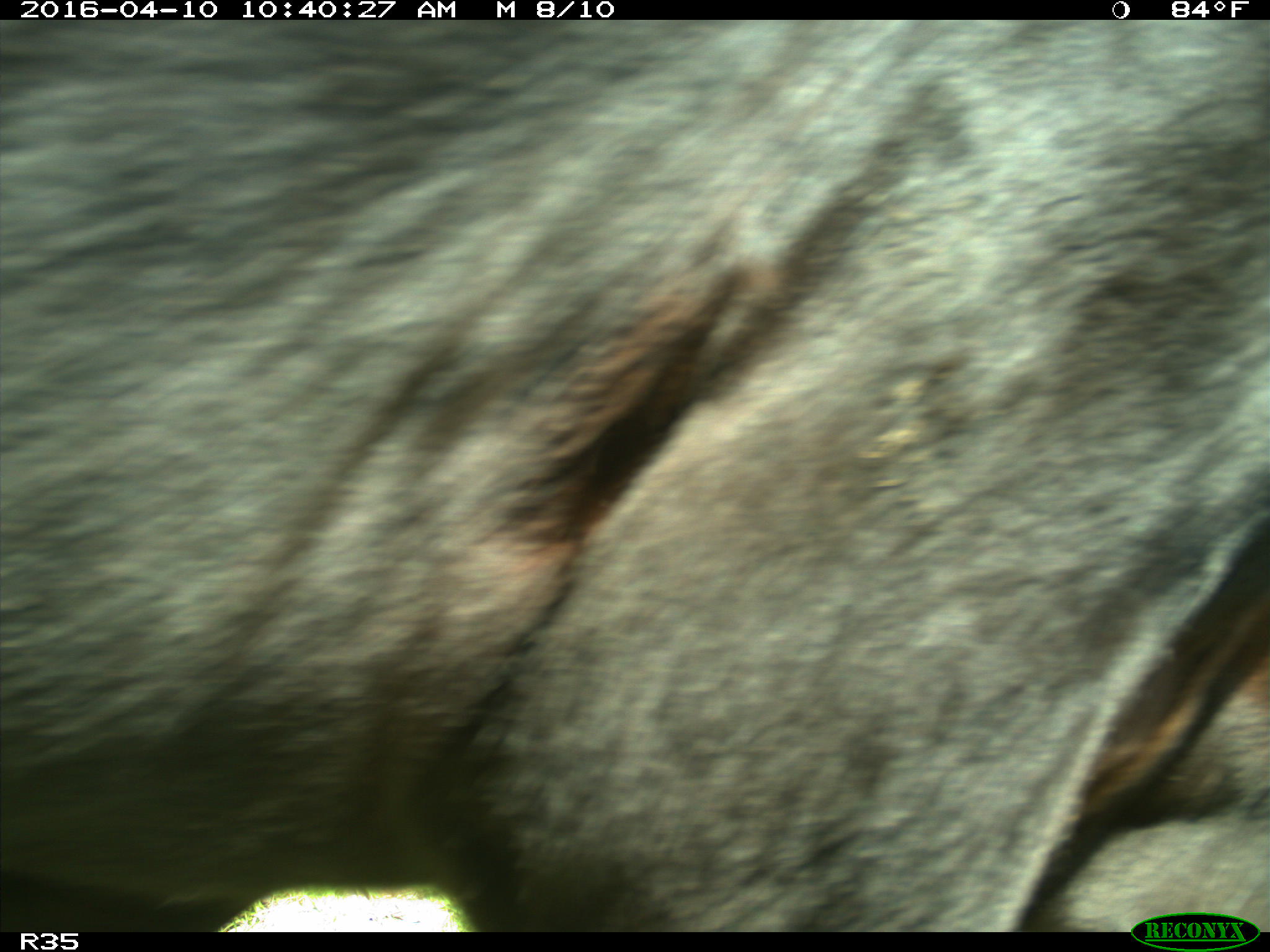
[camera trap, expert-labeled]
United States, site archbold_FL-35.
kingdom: Animalia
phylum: Chordata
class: Mammalia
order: Artiodactyla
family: Bovidae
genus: Bos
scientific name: Bos taurus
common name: domestic cow